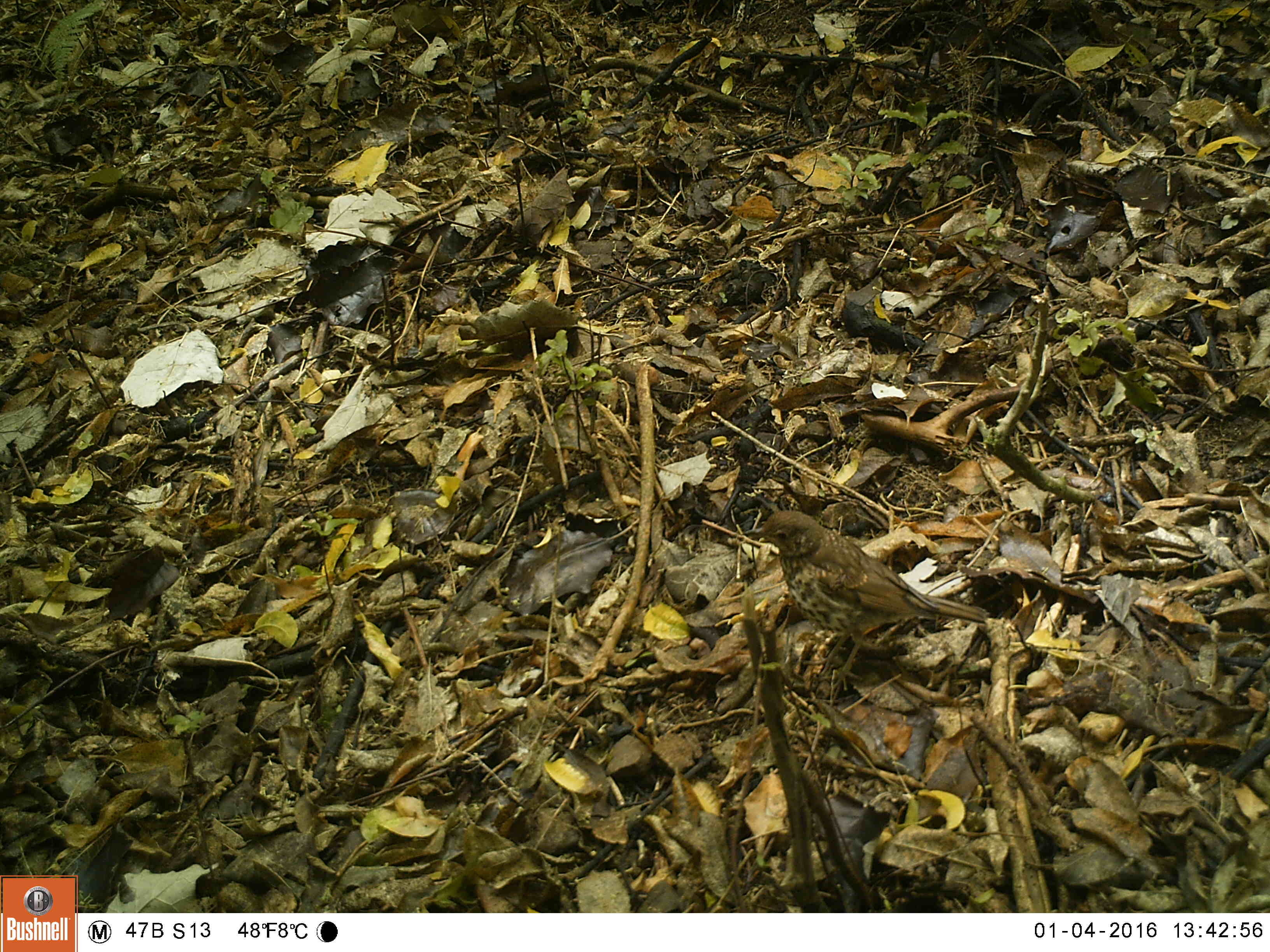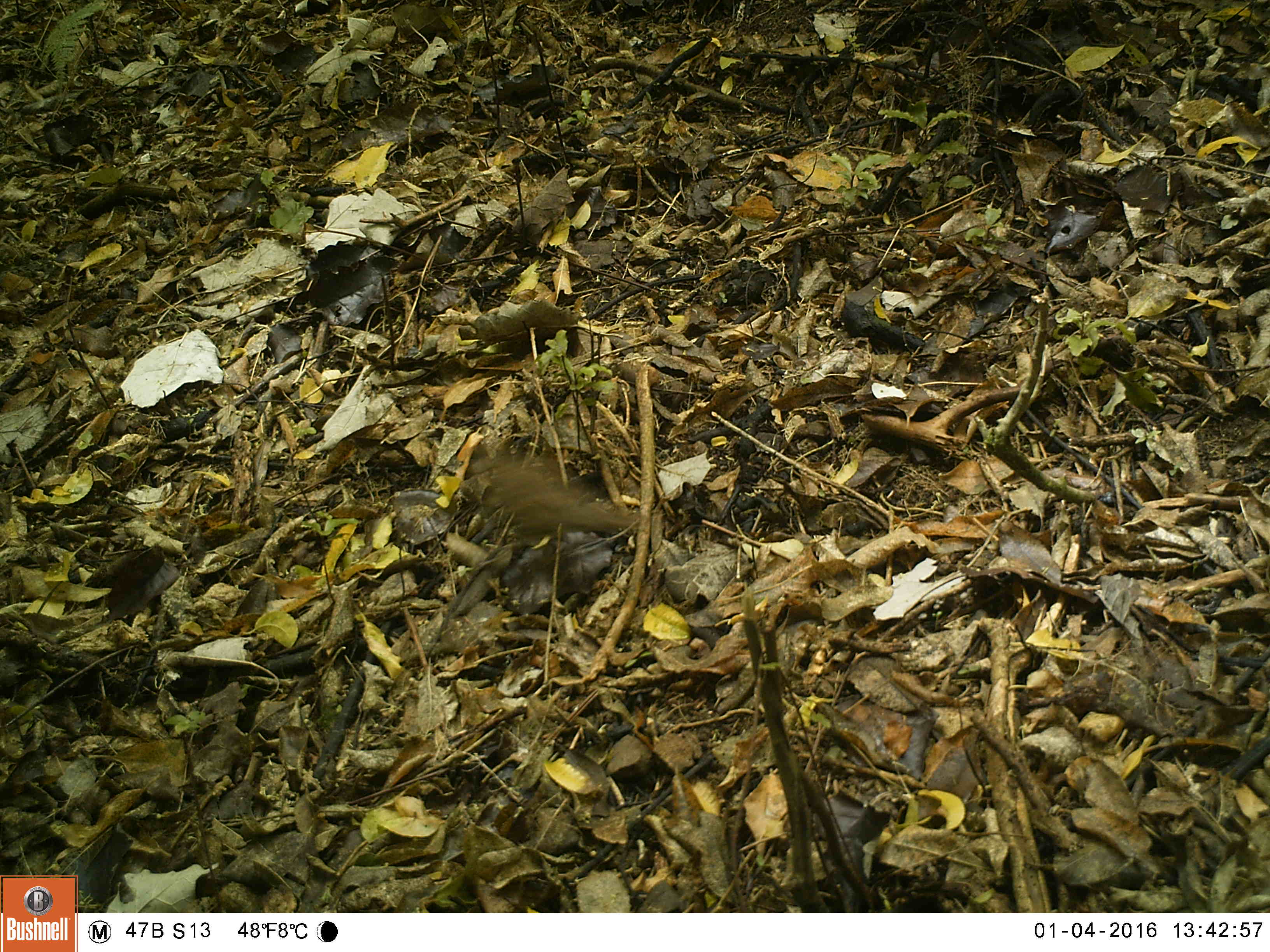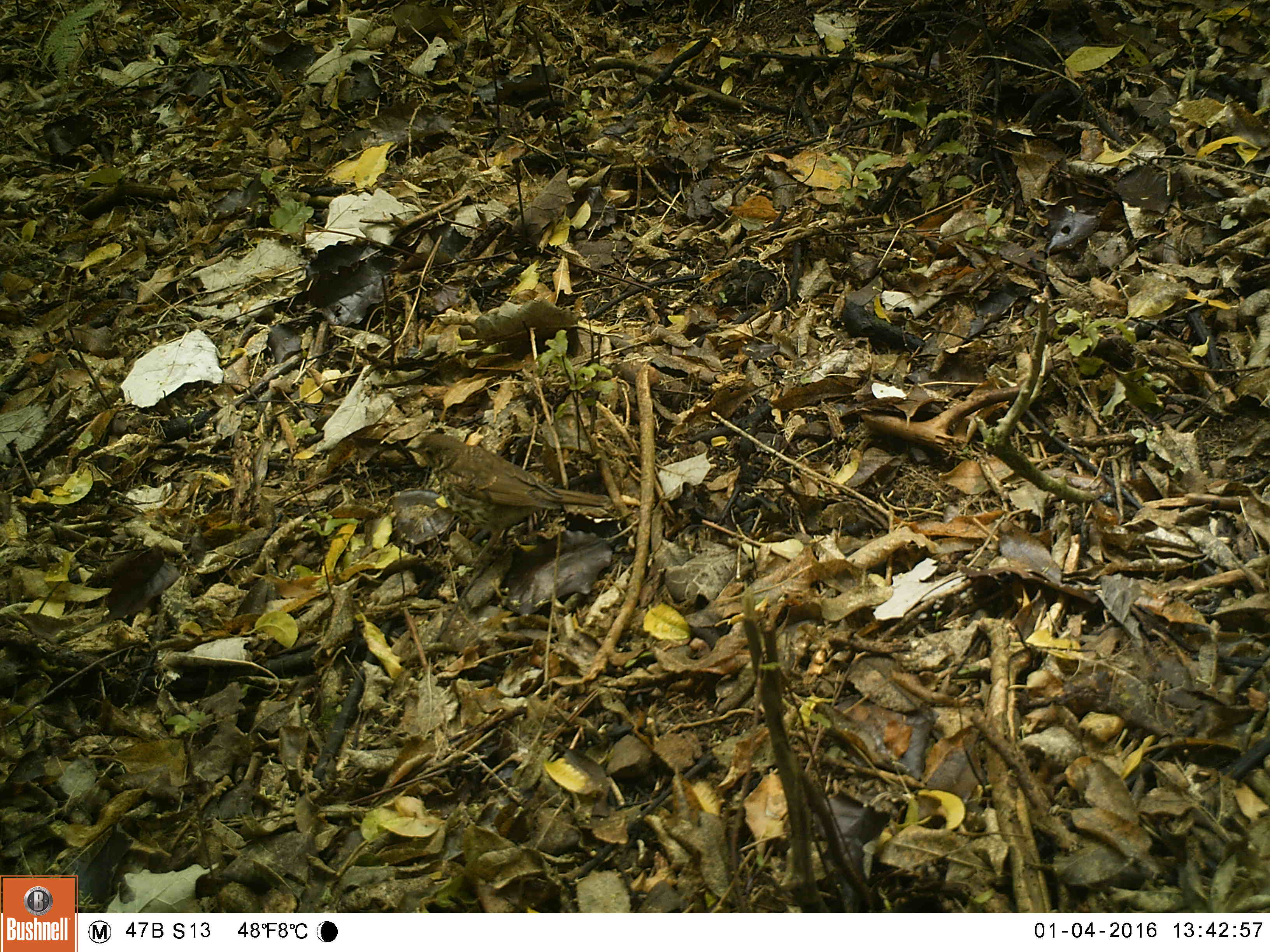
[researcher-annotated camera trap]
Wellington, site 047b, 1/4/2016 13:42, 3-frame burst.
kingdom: Animalia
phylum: Chordata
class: Aves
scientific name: Aves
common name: bird